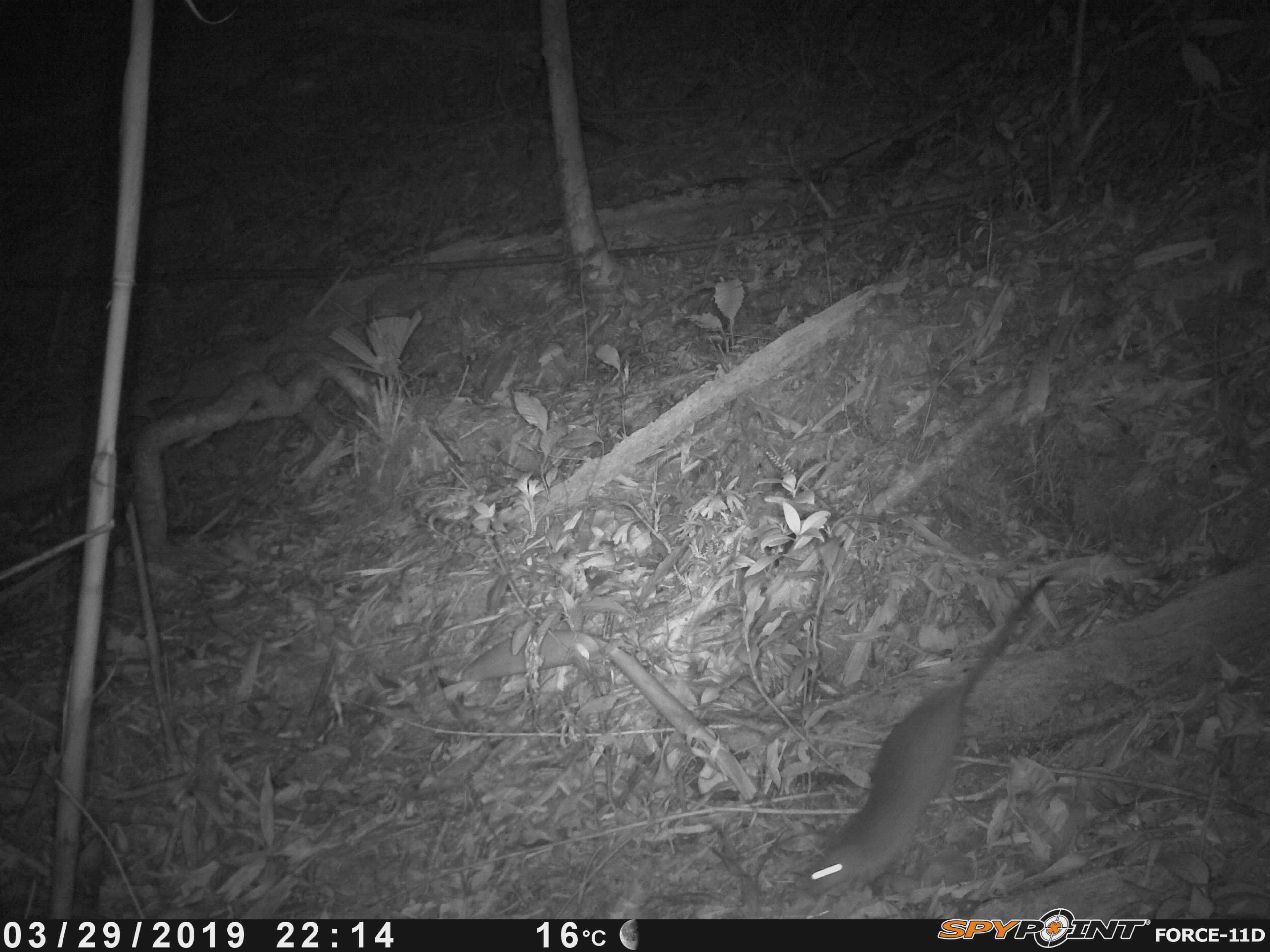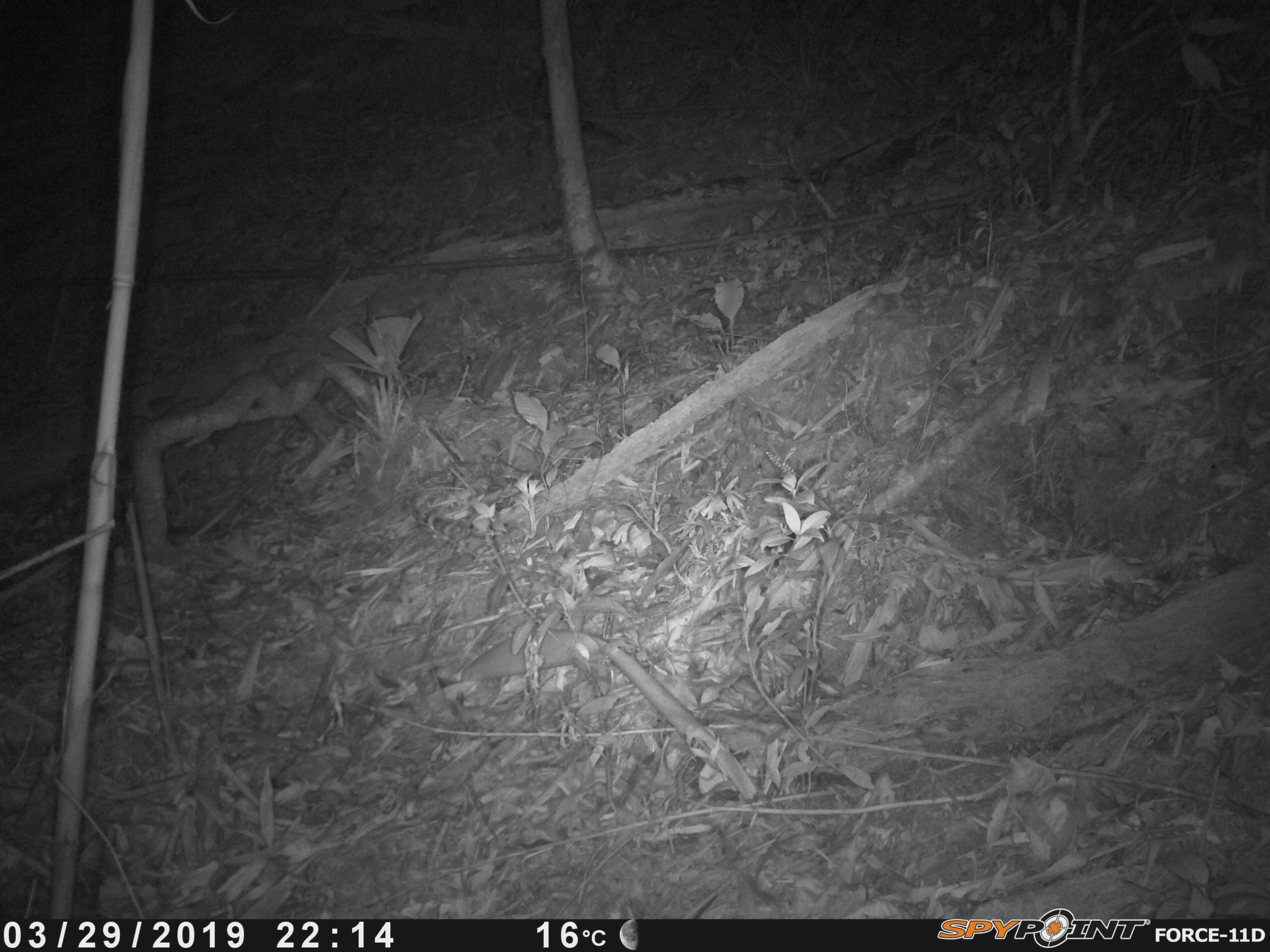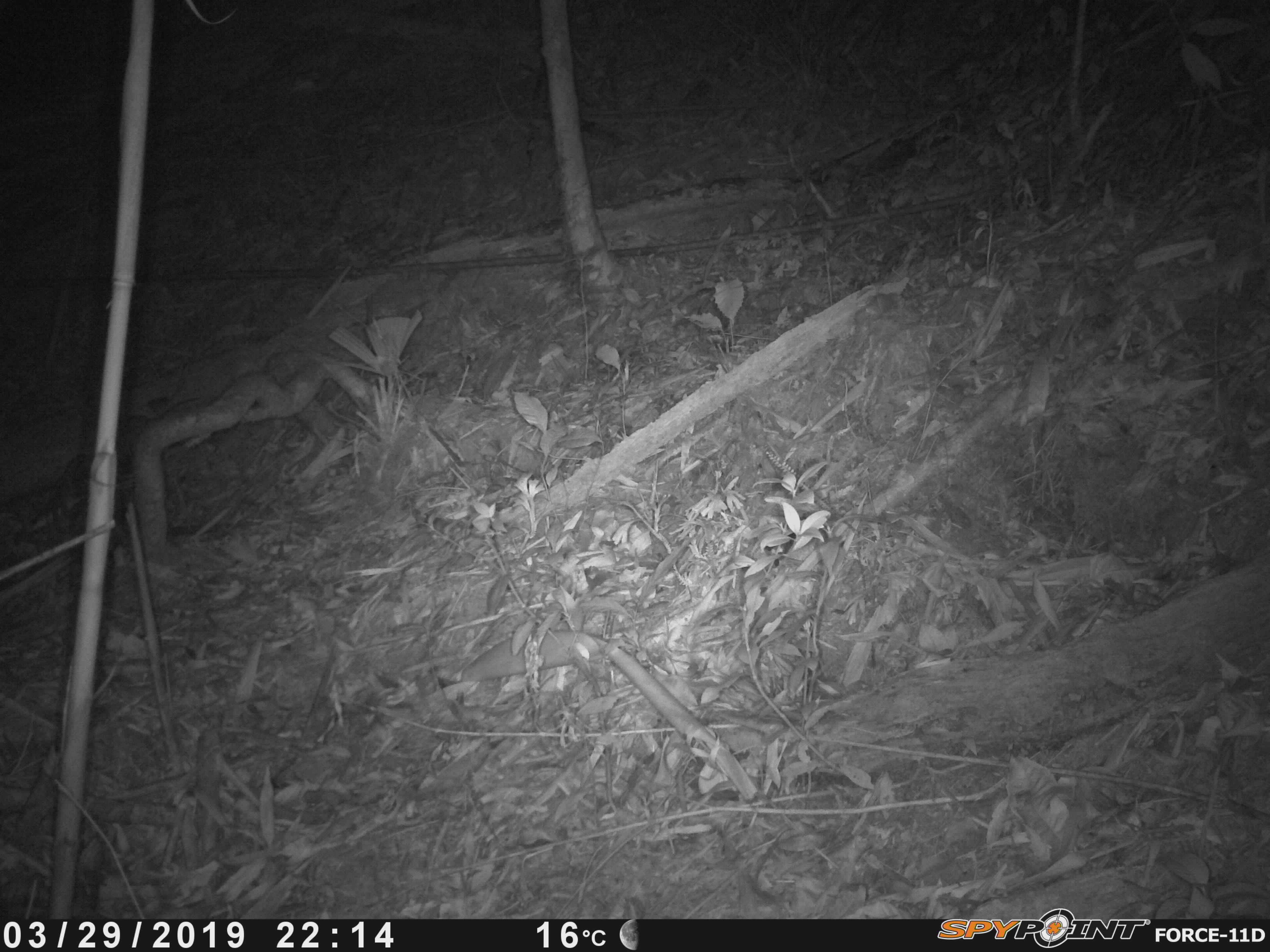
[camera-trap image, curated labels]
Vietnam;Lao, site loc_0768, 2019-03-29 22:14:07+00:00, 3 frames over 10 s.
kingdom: Animalia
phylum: Chordata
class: Mammalia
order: Rodentia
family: Muridae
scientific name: Muridae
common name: old-world mice and rats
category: unidentified murid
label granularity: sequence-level